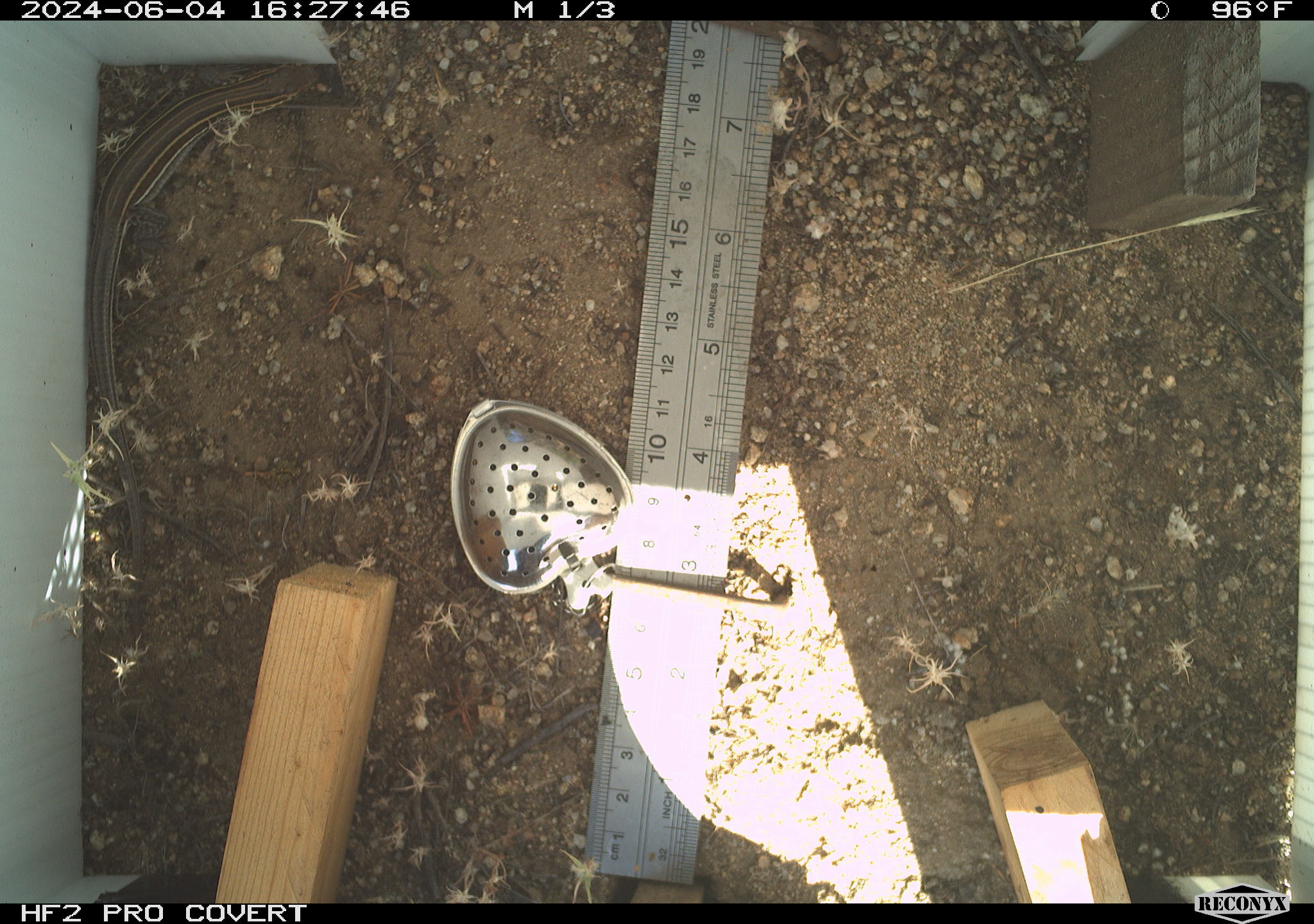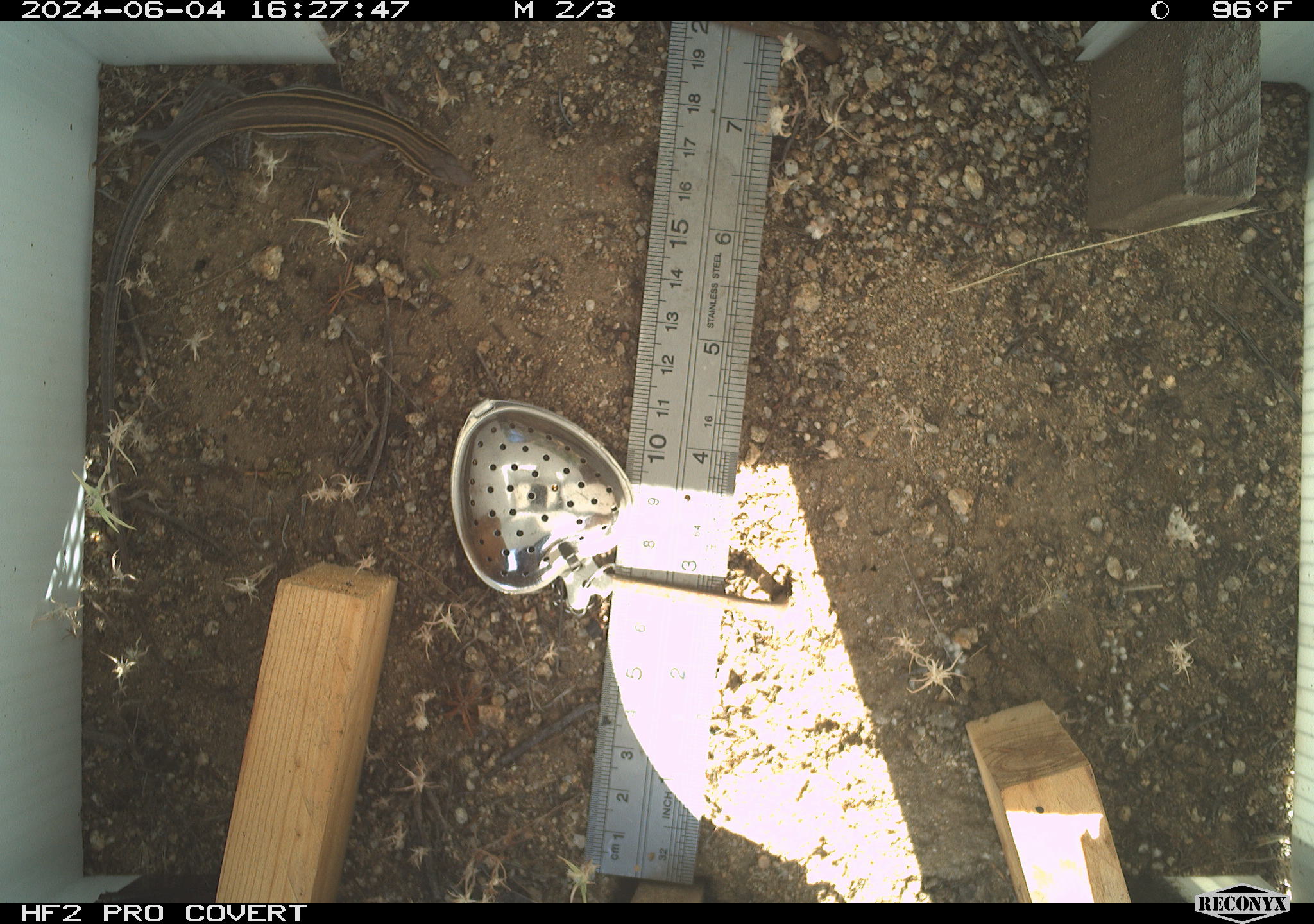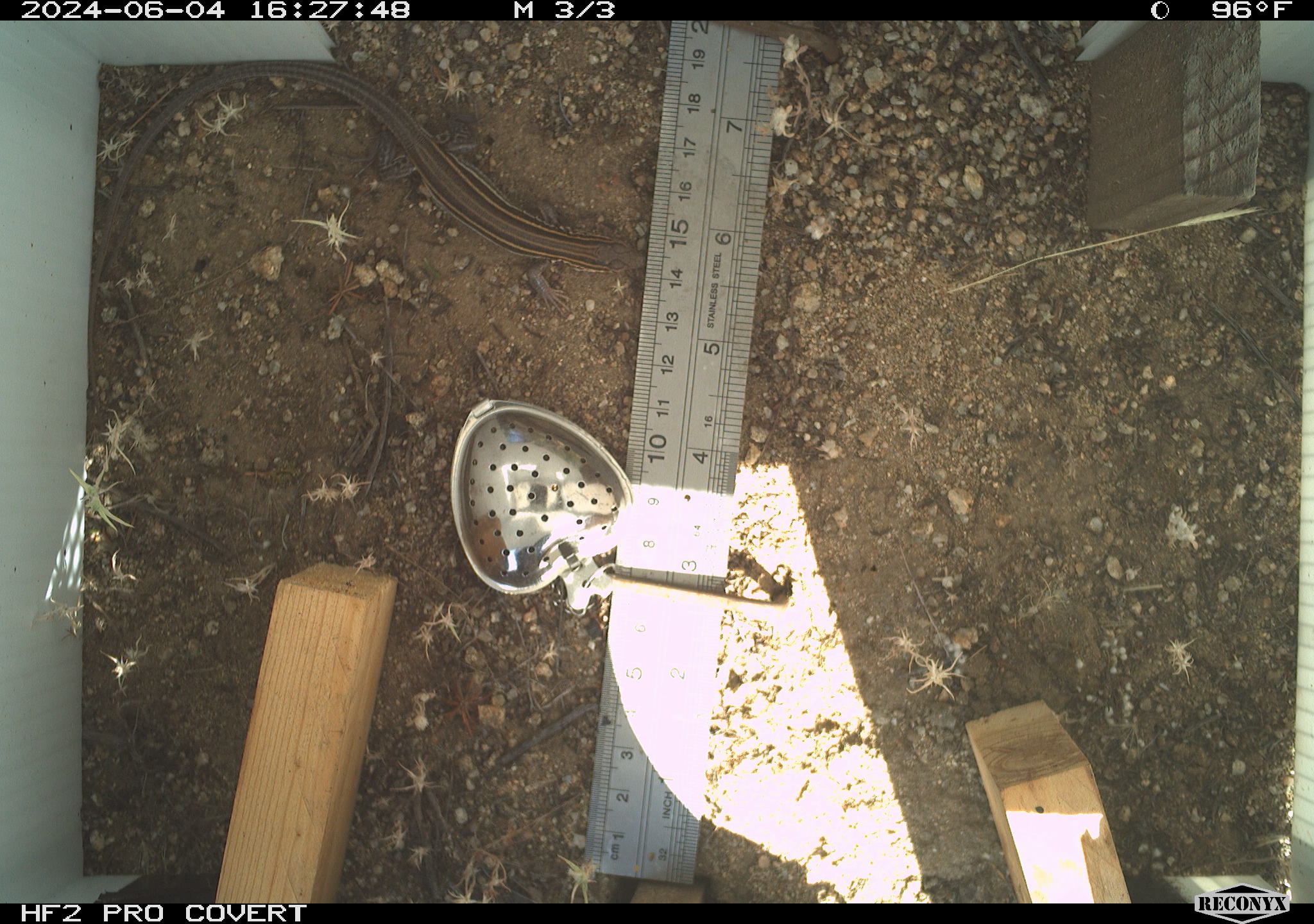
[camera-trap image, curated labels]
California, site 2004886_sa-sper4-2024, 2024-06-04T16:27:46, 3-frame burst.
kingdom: Animalia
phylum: Chordata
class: Reptilia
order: Squamata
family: Teiidae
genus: Aspidoscelis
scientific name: Aspidoscelis hyperythrus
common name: orange-throated whiptail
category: belding's orange-throated whiptail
Belding's orange-throated whiptail (orange-throated whiptail) (Aspidoscelis hyperythrus).